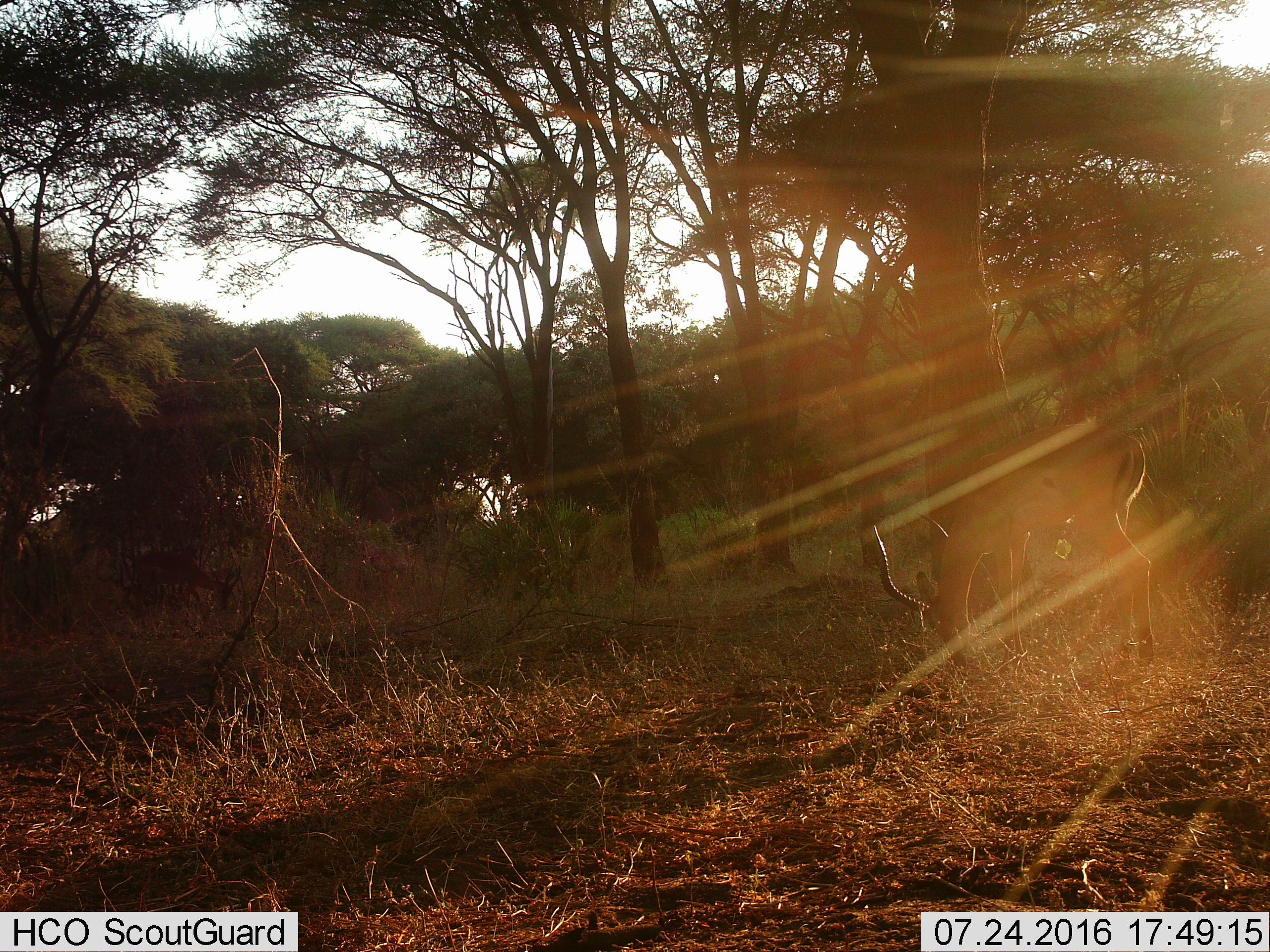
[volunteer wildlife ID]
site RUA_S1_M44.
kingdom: Animalia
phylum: Chordata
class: Mammalia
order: Artiodactyla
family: Bovidae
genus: Aepyceros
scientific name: Aepyceros melampus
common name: impala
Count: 1.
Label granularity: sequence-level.